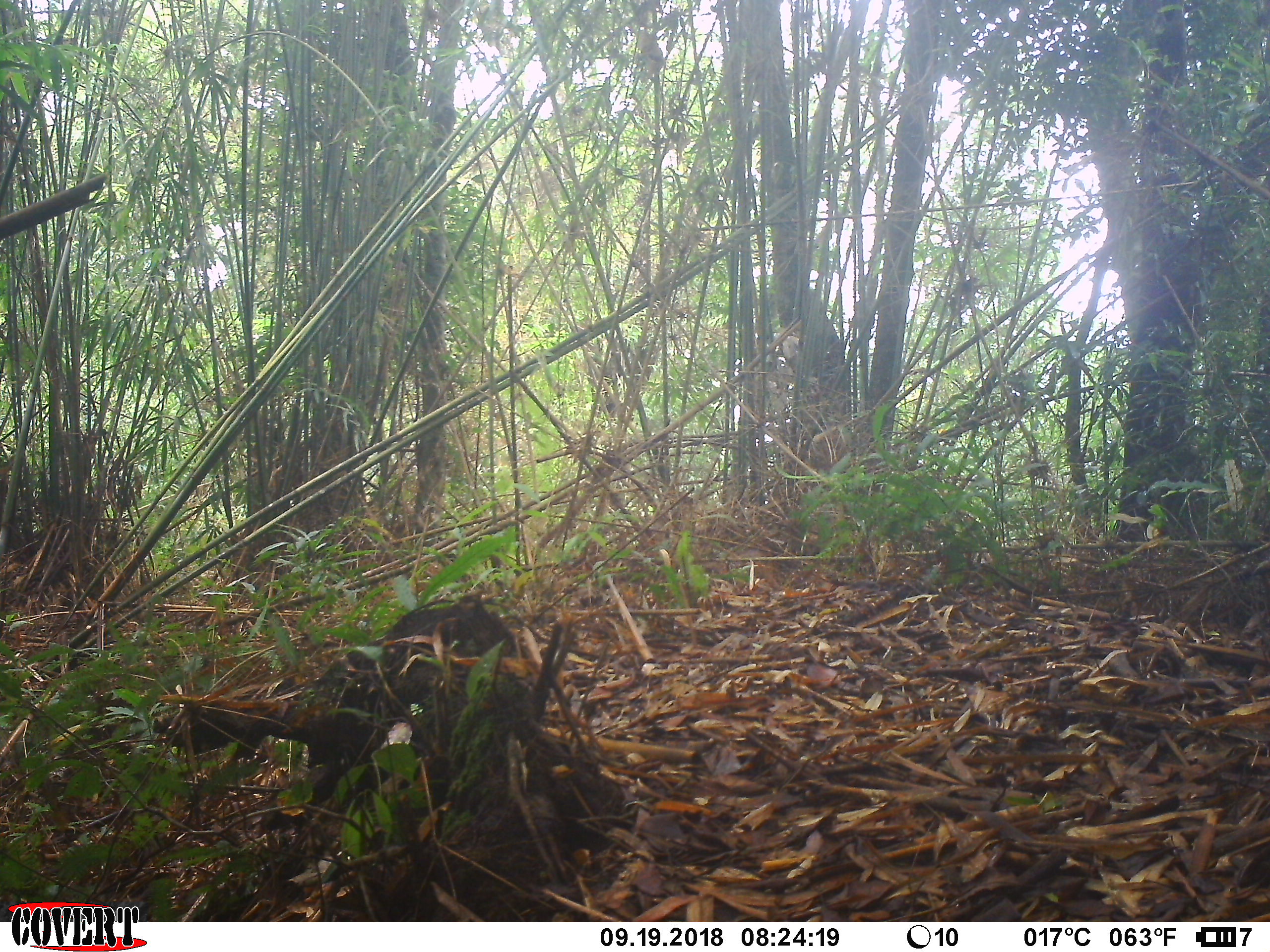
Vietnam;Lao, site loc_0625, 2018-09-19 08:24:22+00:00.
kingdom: Animalia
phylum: Chordata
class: Mammalia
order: Primates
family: Cercopithecidae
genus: Macaca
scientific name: Macaca arctoides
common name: stump-tailed macaque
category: stump tailed macaque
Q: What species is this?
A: Stump tailed macaque (stump-tailed macaque) (Macaca arctoides).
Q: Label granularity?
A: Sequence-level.